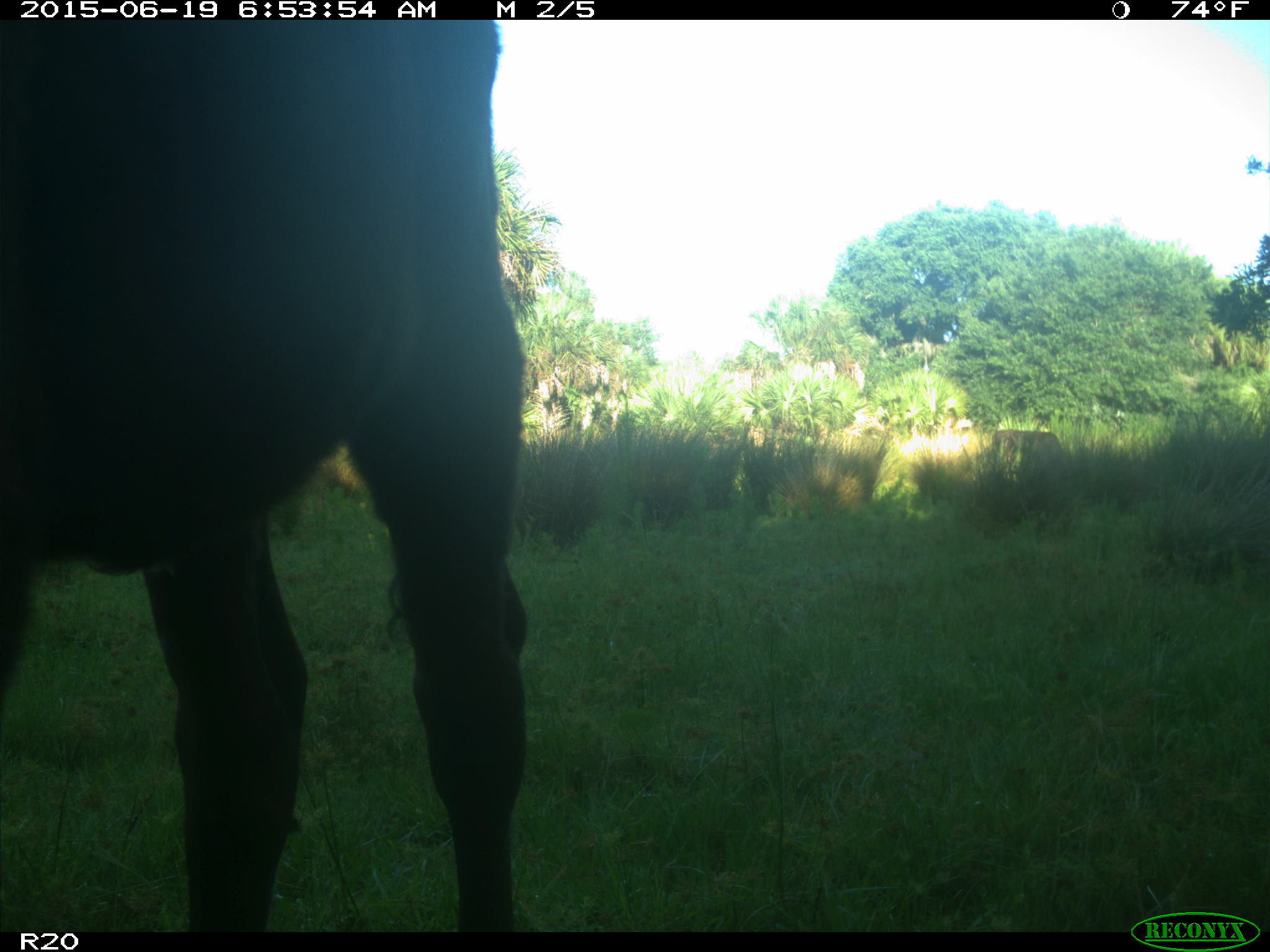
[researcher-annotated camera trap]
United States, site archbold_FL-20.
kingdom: Animalia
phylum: Chordata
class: Mammalia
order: Artiodactyla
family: Bovidae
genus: Bos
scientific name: Bos taurus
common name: domestic cow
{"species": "Bos taurus (domestic cow)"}